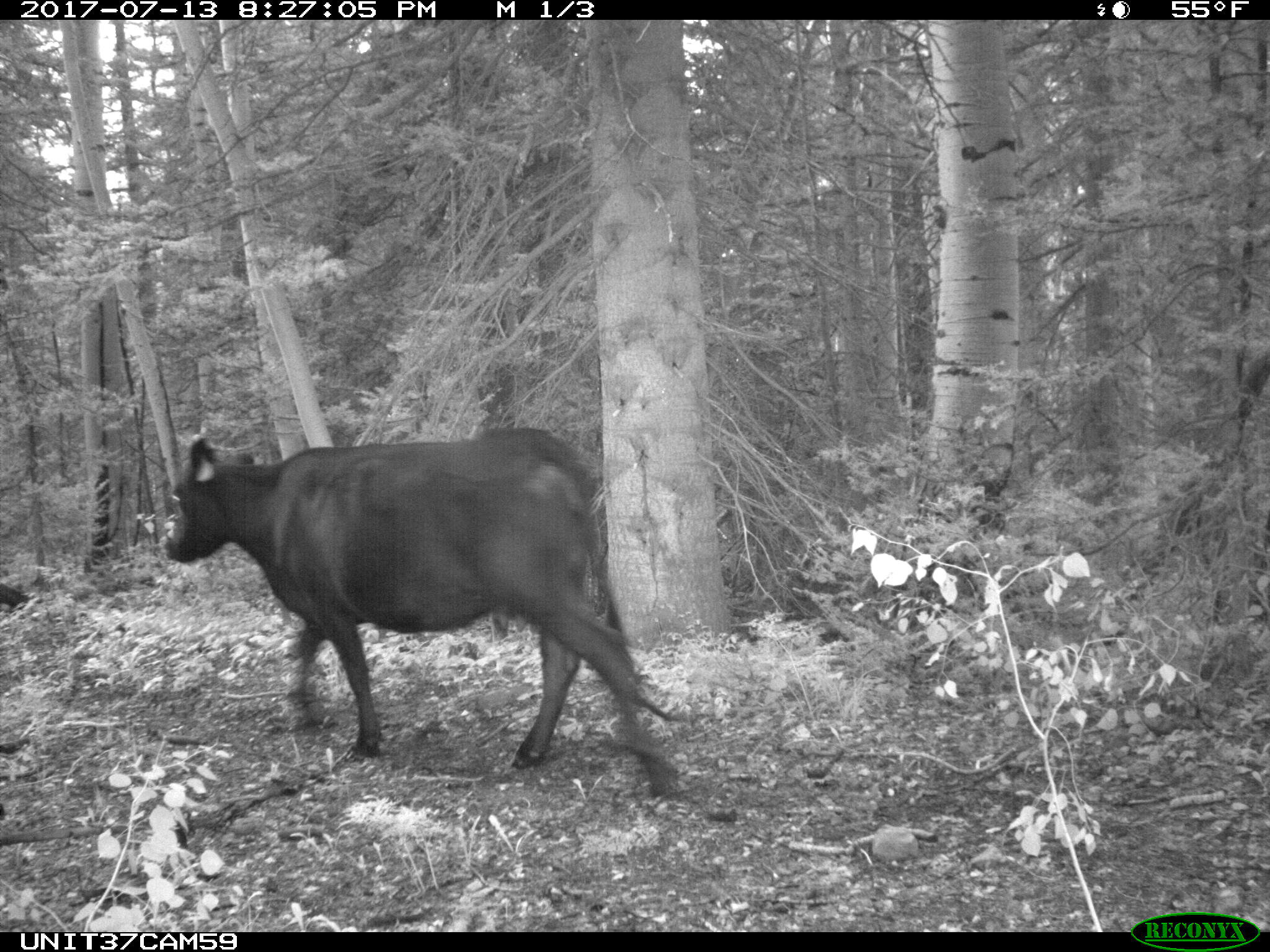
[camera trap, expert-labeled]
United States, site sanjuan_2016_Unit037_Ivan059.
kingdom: Animalia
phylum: Chordata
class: Mammalia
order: Artiodactyla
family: Bovidae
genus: Bos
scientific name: Bos taurus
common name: domestic cow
Bos taurus (domestic cow).